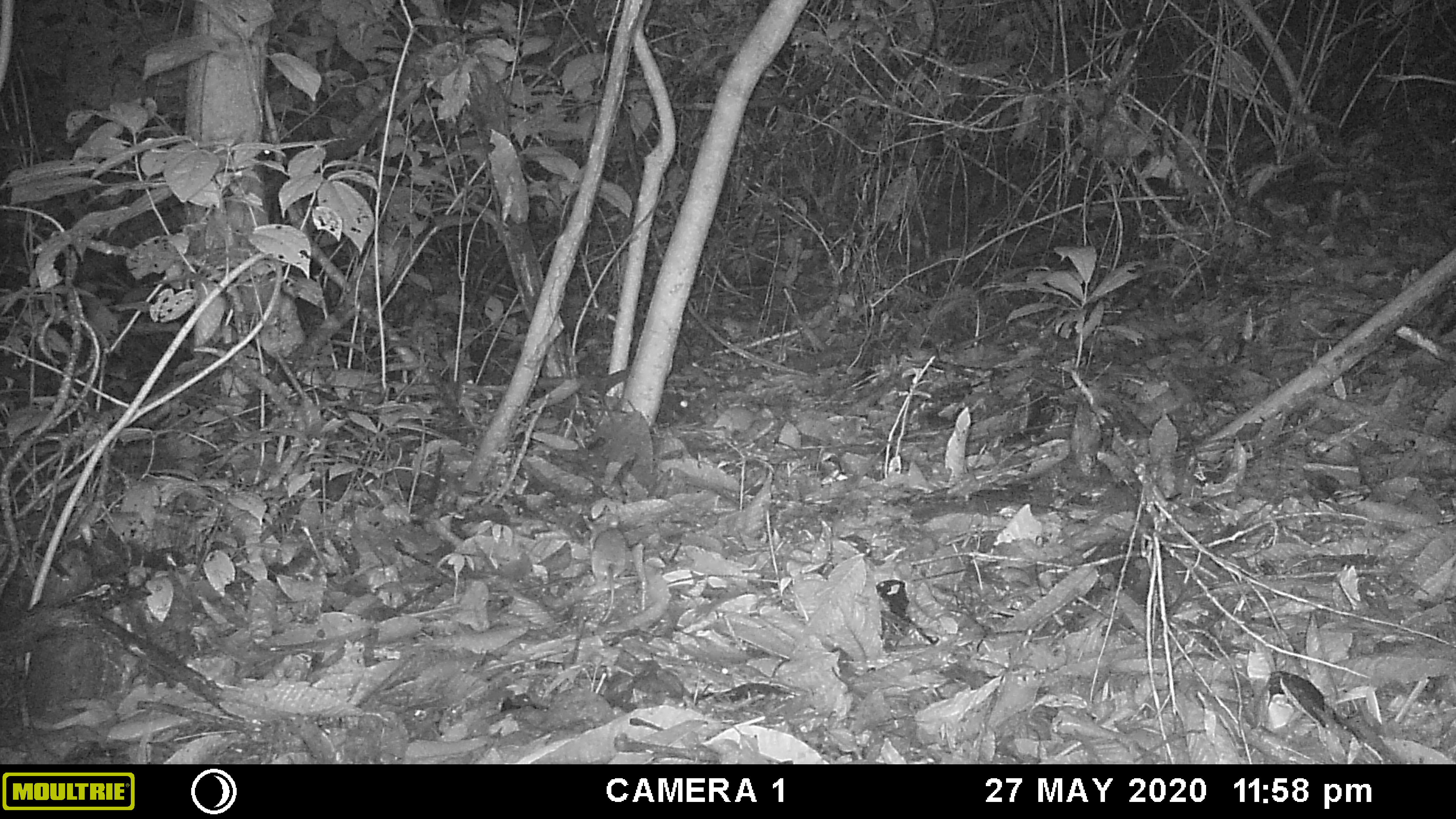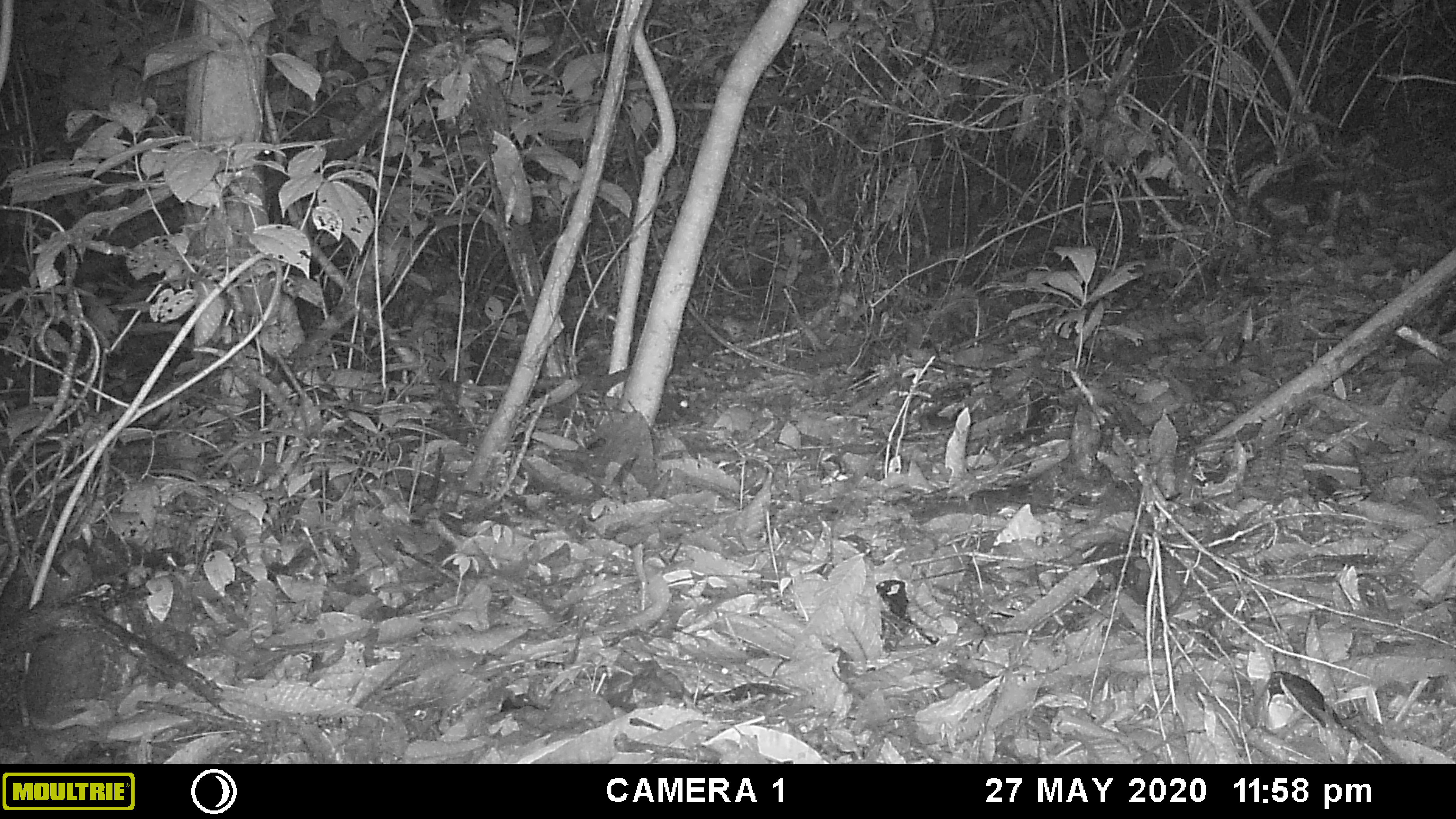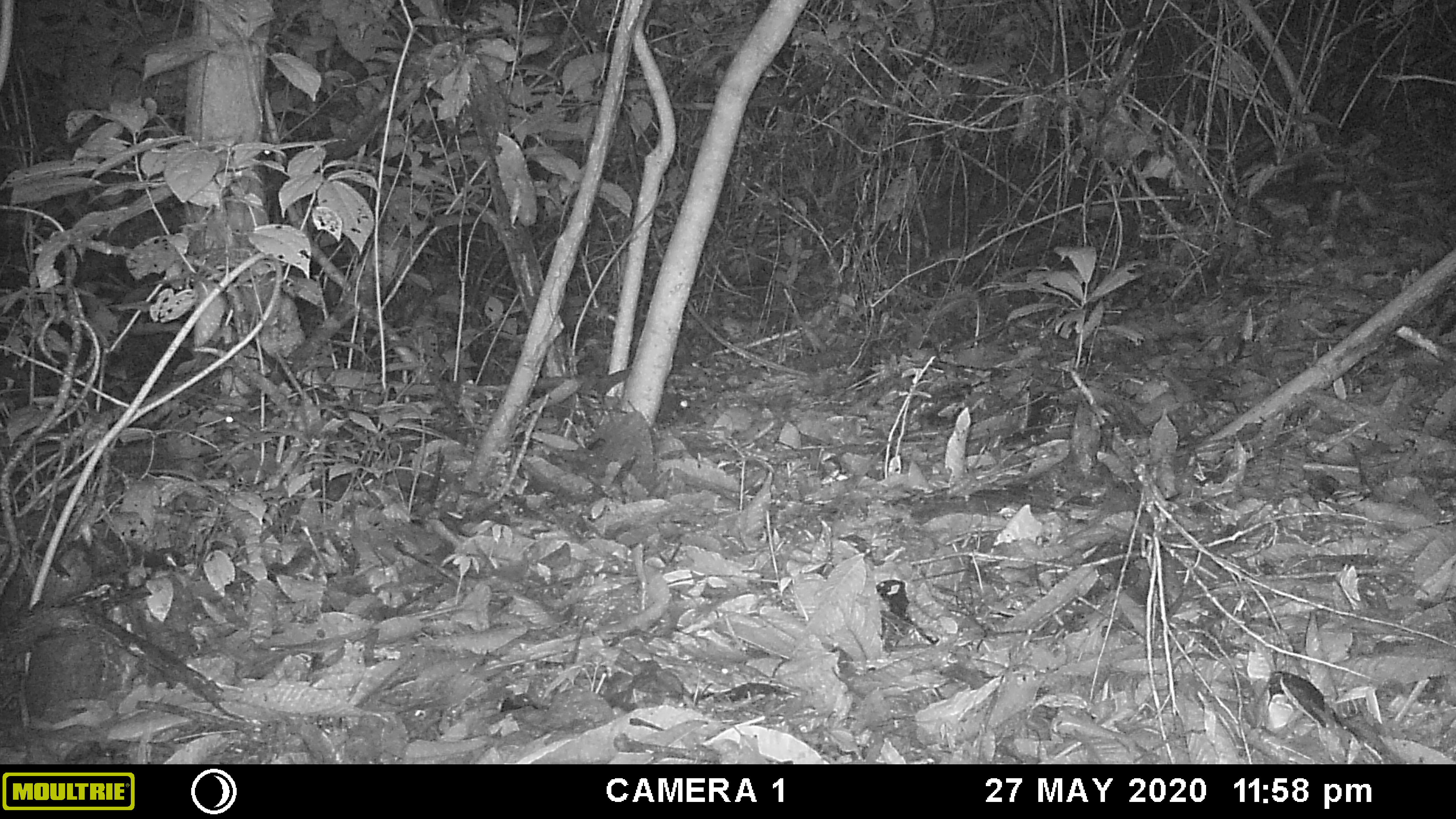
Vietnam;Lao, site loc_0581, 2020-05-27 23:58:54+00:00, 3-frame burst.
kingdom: Animalia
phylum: Chordata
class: Mammalia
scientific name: Mammalia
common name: mammal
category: unidentified small mammal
Unidentified small mammal (mammal) (Mammalia). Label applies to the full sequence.